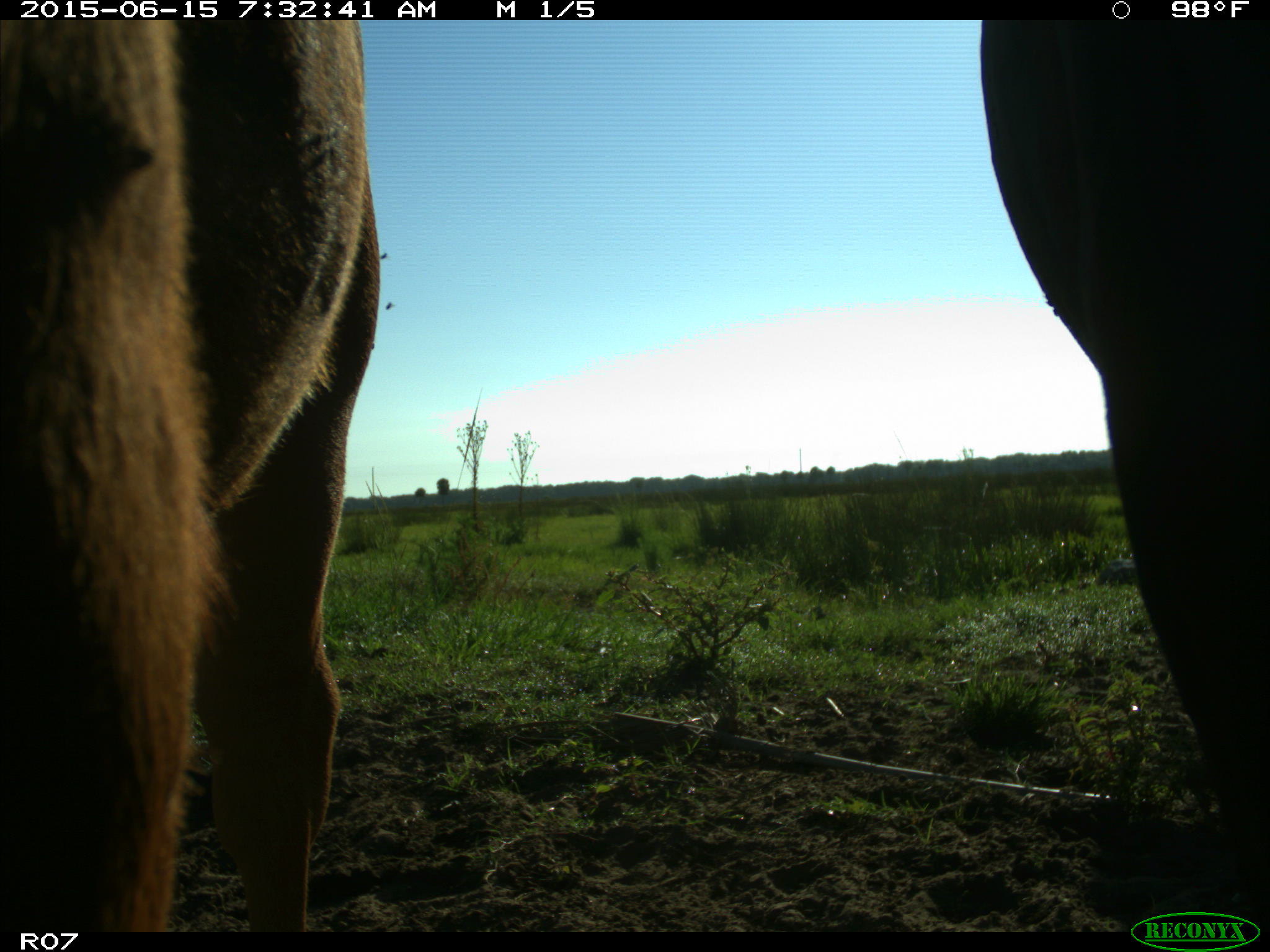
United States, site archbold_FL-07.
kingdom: Animalia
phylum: Chordata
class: Mammalia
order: Artiodactyla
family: Bovidae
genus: Bos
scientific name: Bos taurus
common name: domestic cow